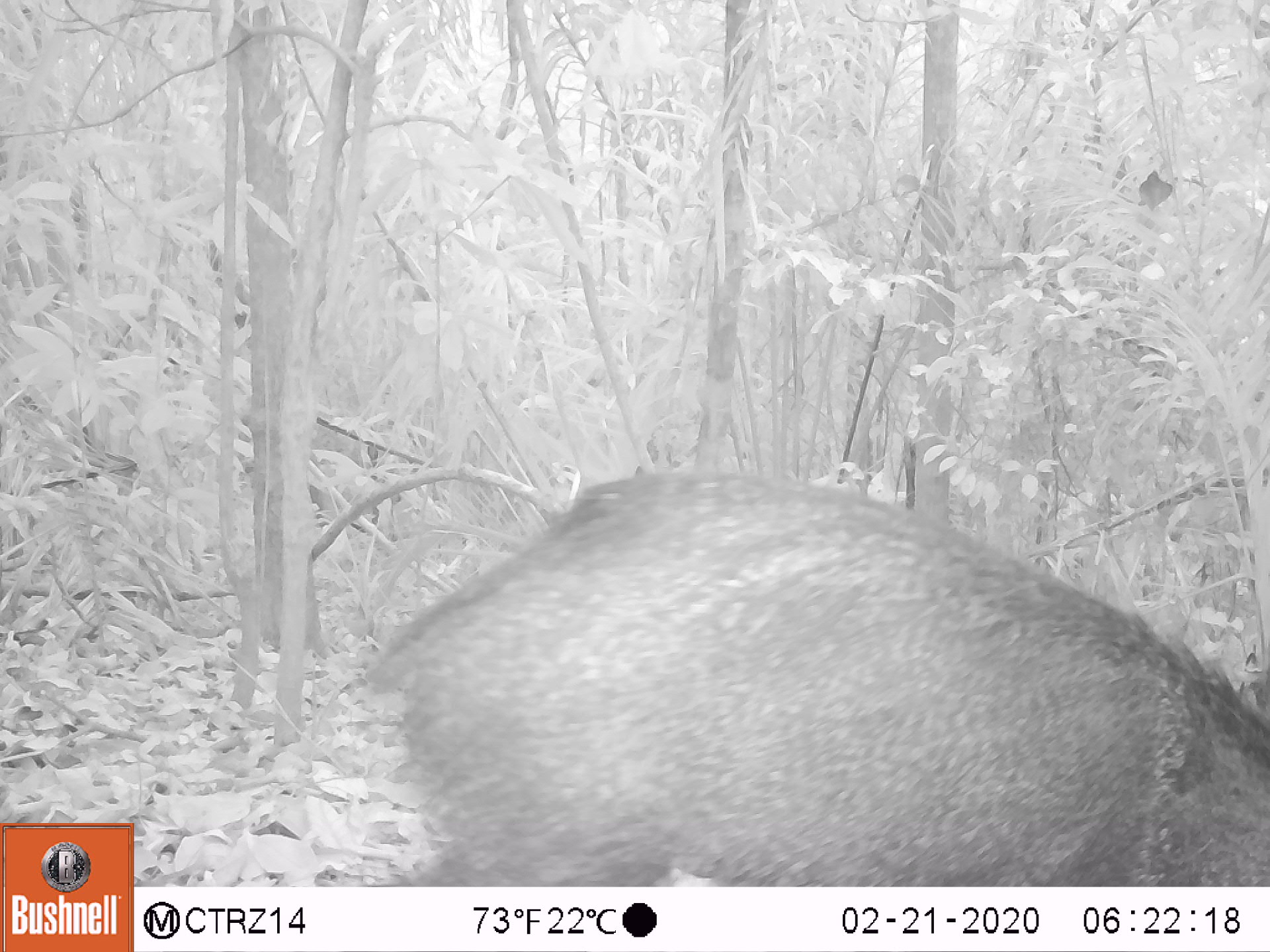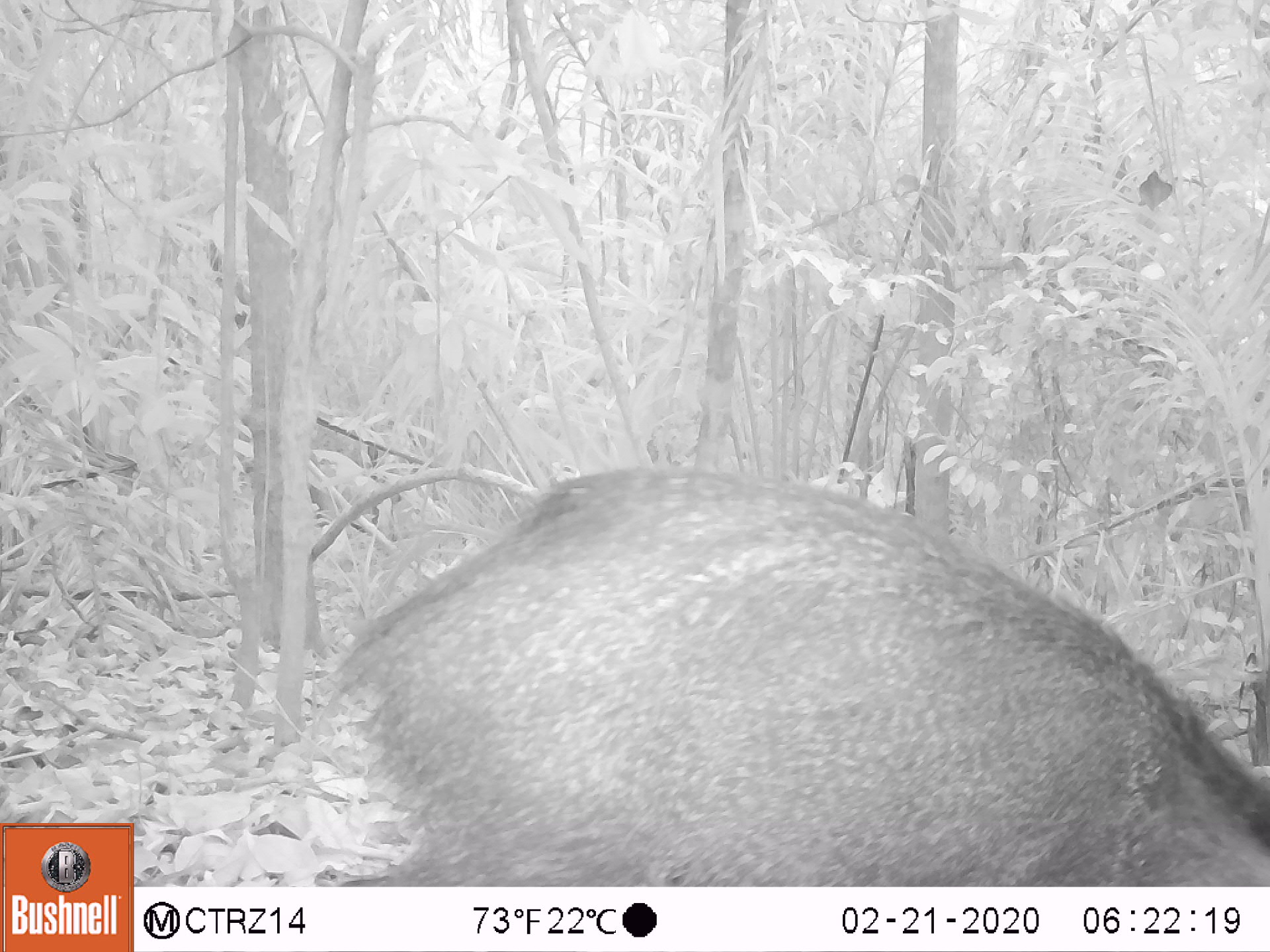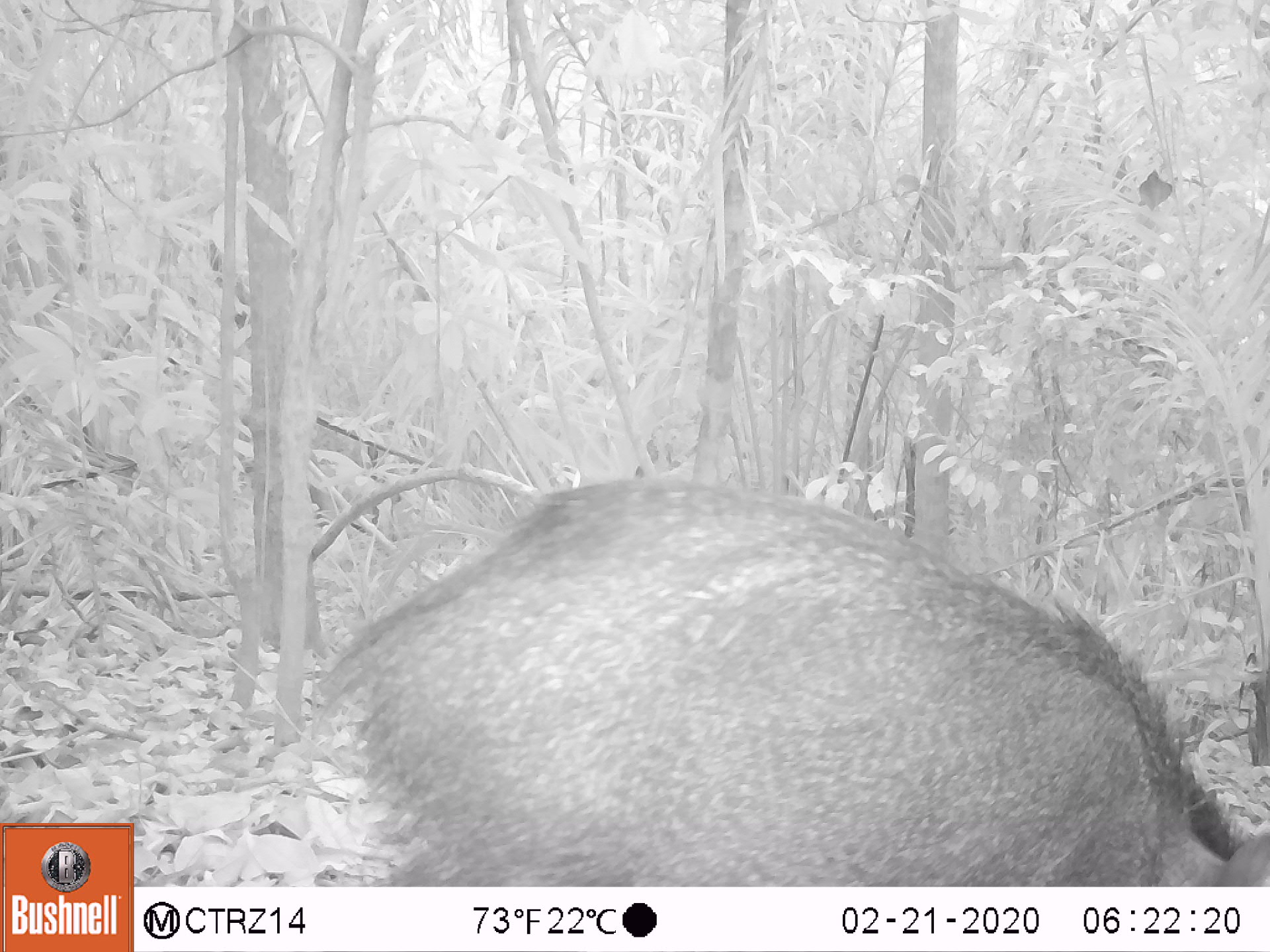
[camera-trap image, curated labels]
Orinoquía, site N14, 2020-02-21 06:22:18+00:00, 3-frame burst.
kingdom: Animalia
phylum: Chordata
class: Mammalia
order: Artiodactyla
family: Tayassuidae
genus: Pecari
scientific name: Pecari tajacu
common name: collared peccary